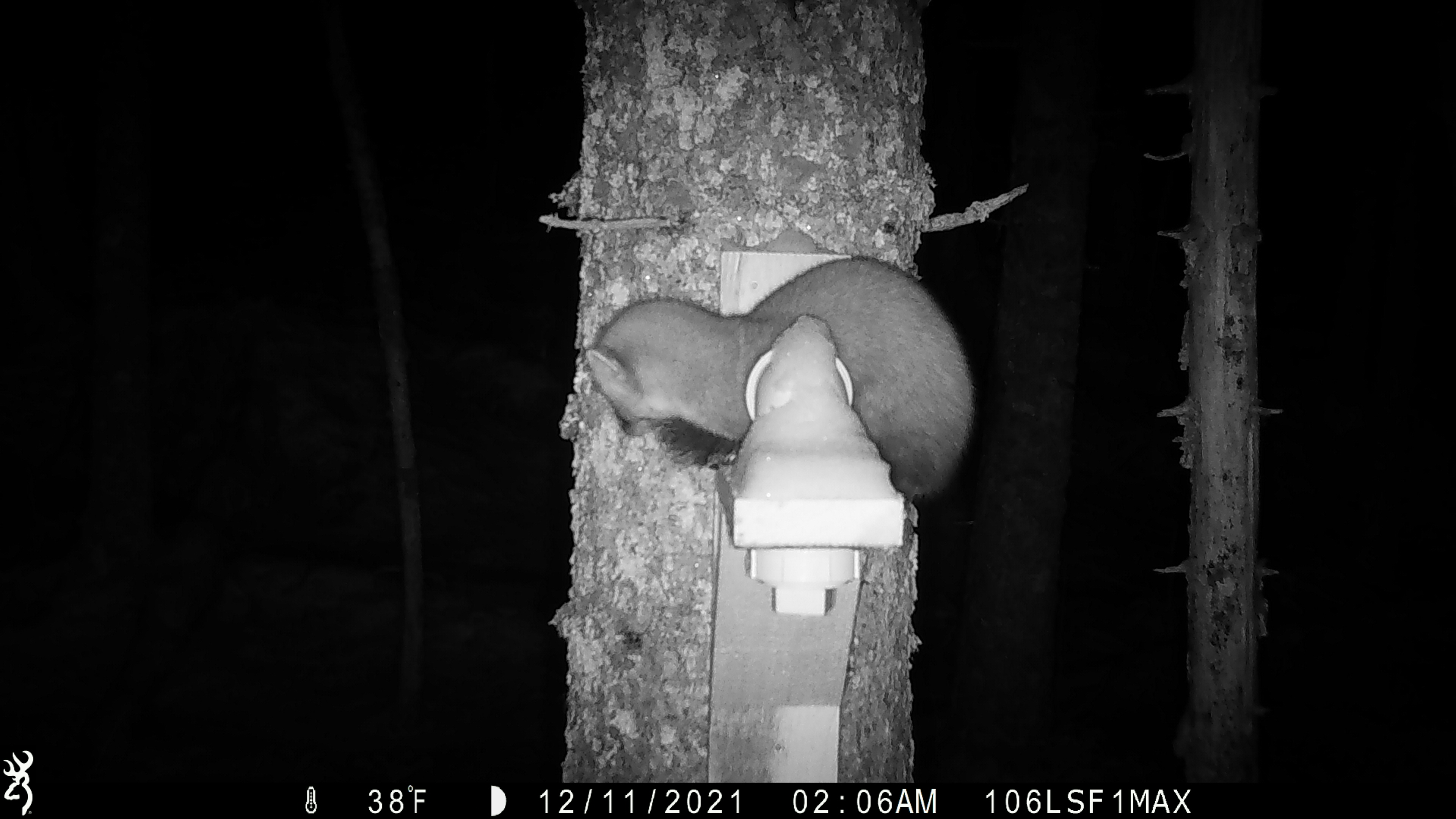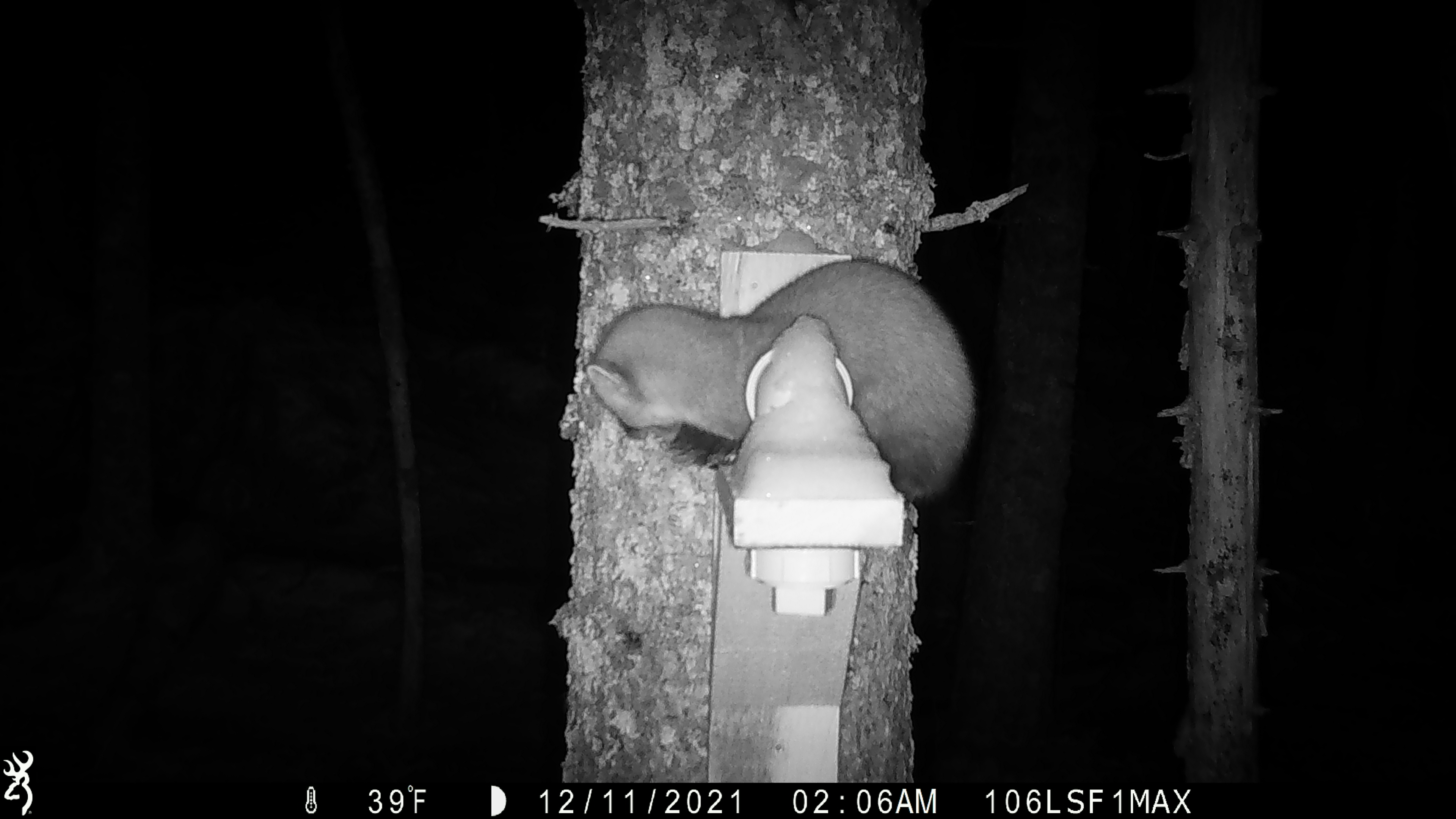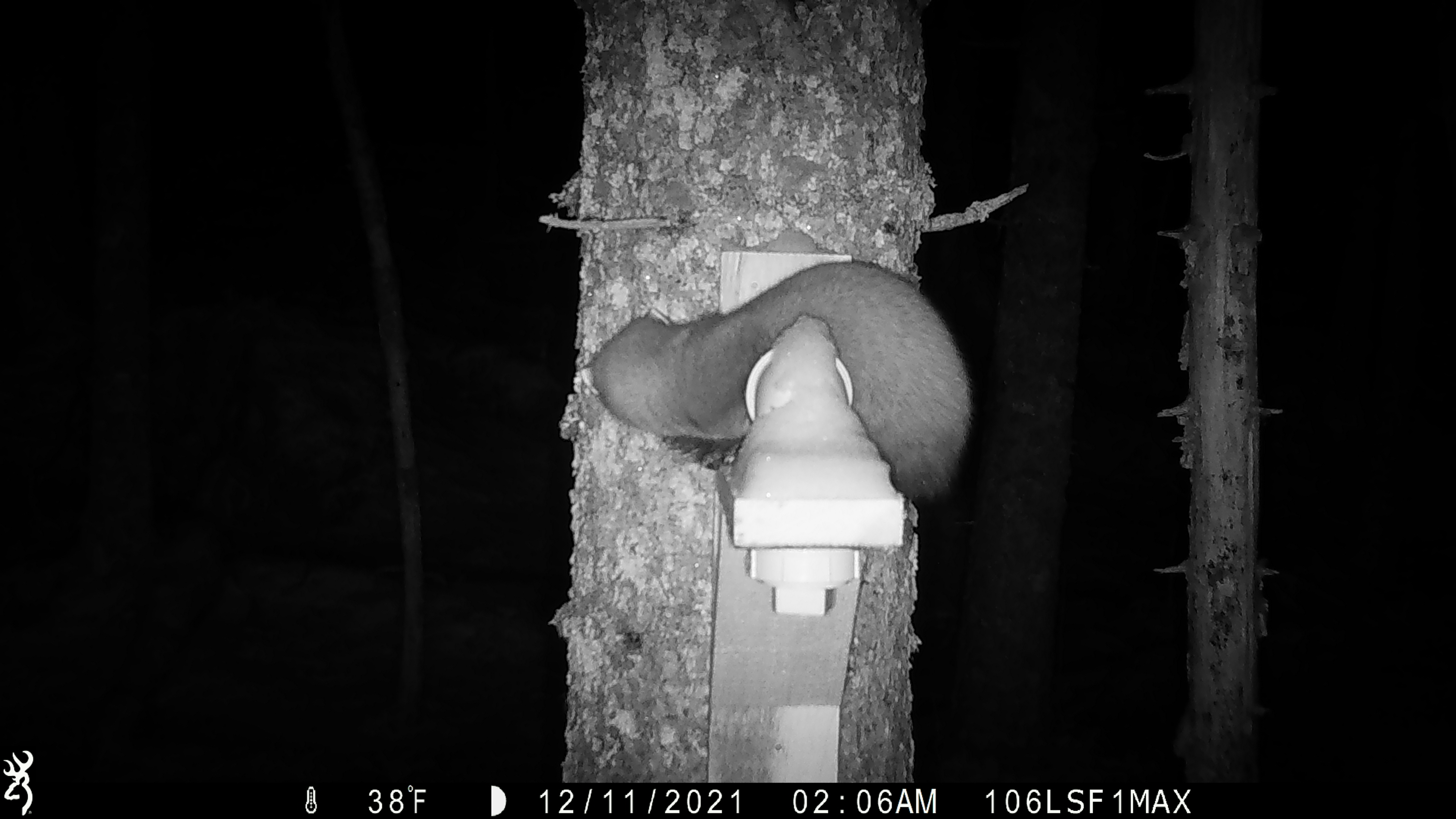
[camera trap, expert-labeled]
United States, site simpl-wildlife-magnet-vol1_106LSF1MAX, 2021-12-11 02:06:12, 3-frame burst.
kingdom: Animalia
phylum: Chordata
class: Mammalia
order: Carnivora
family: Mustelidae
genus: Martes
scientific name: Martes americana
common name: american marten